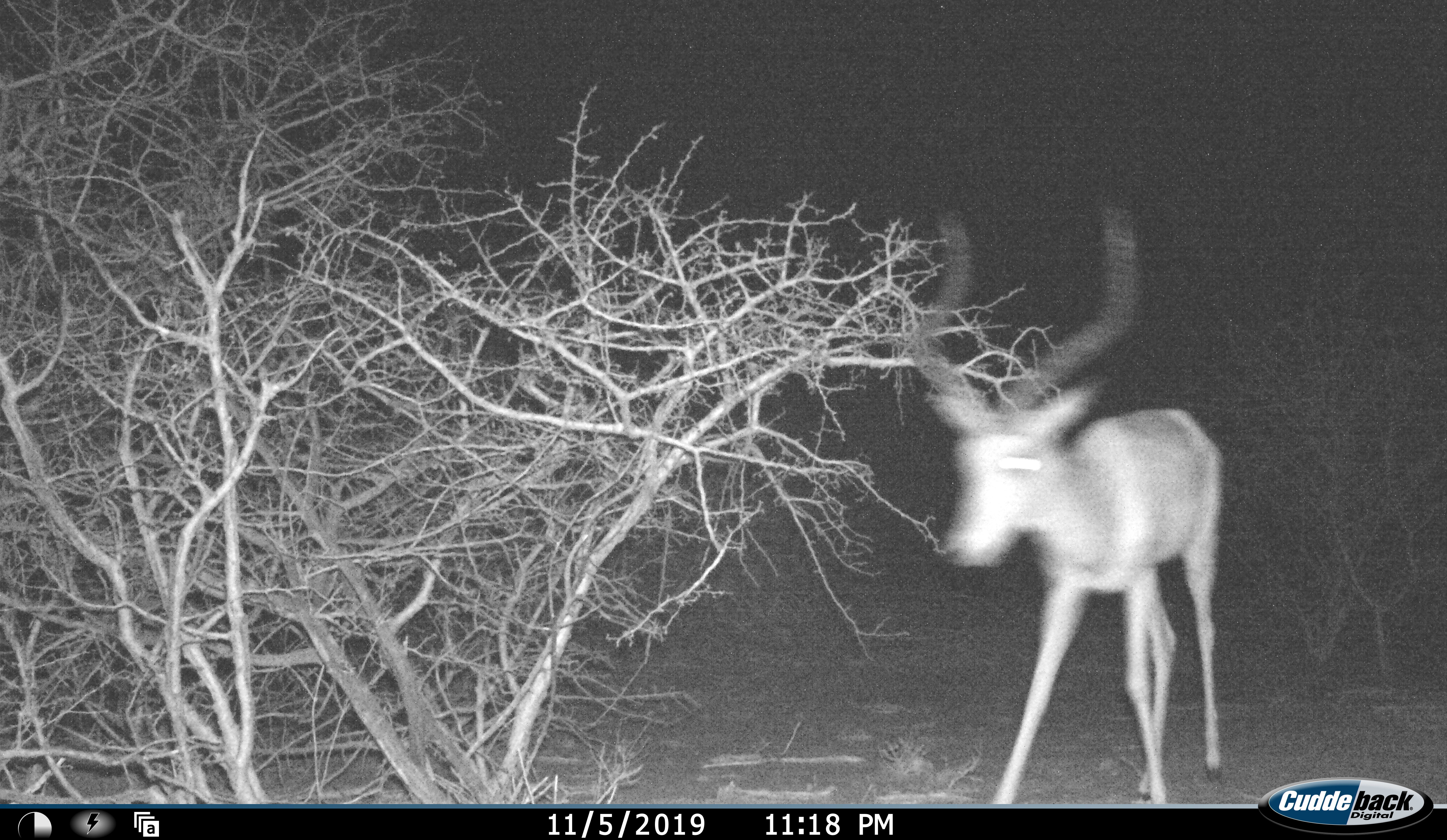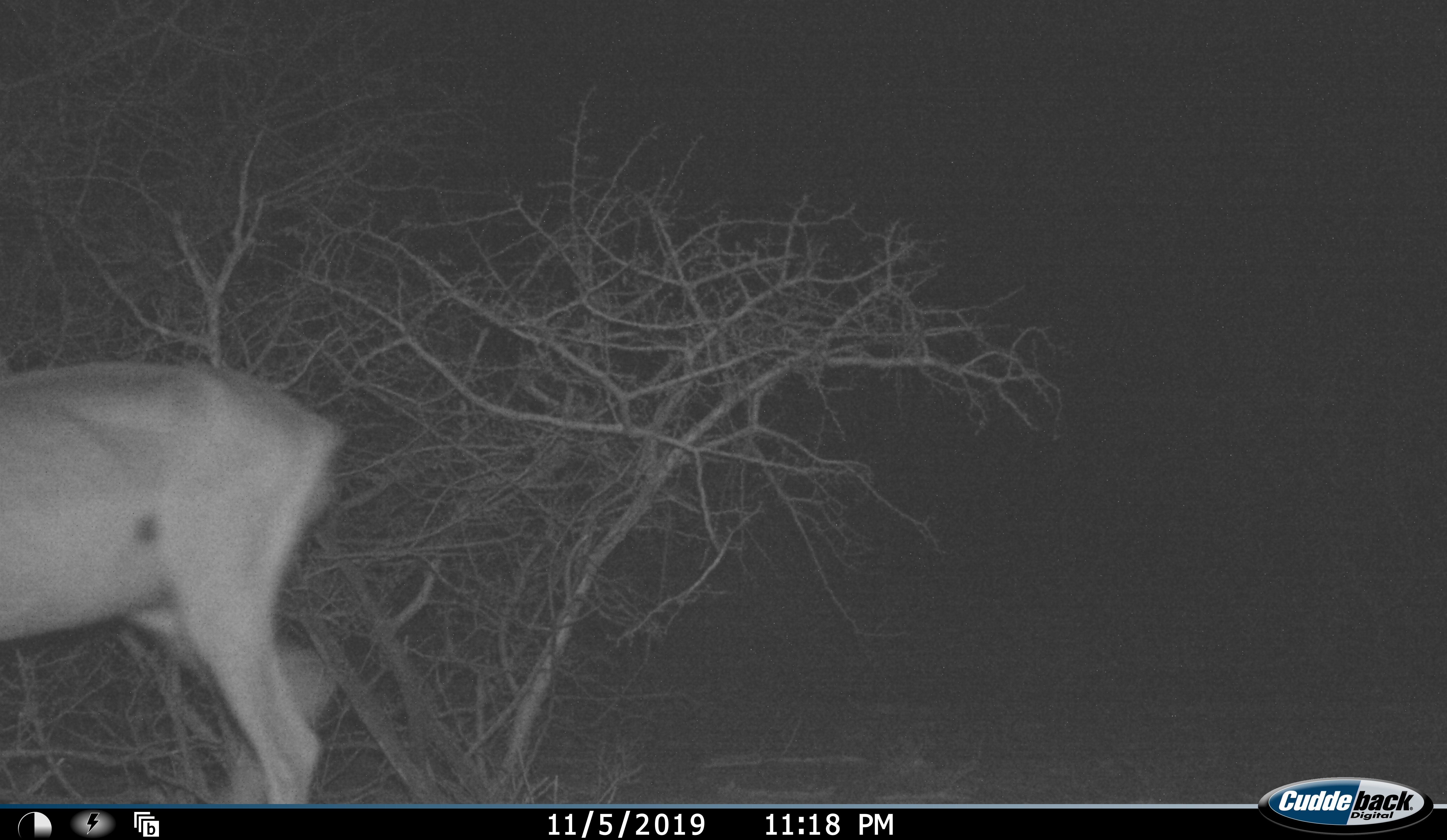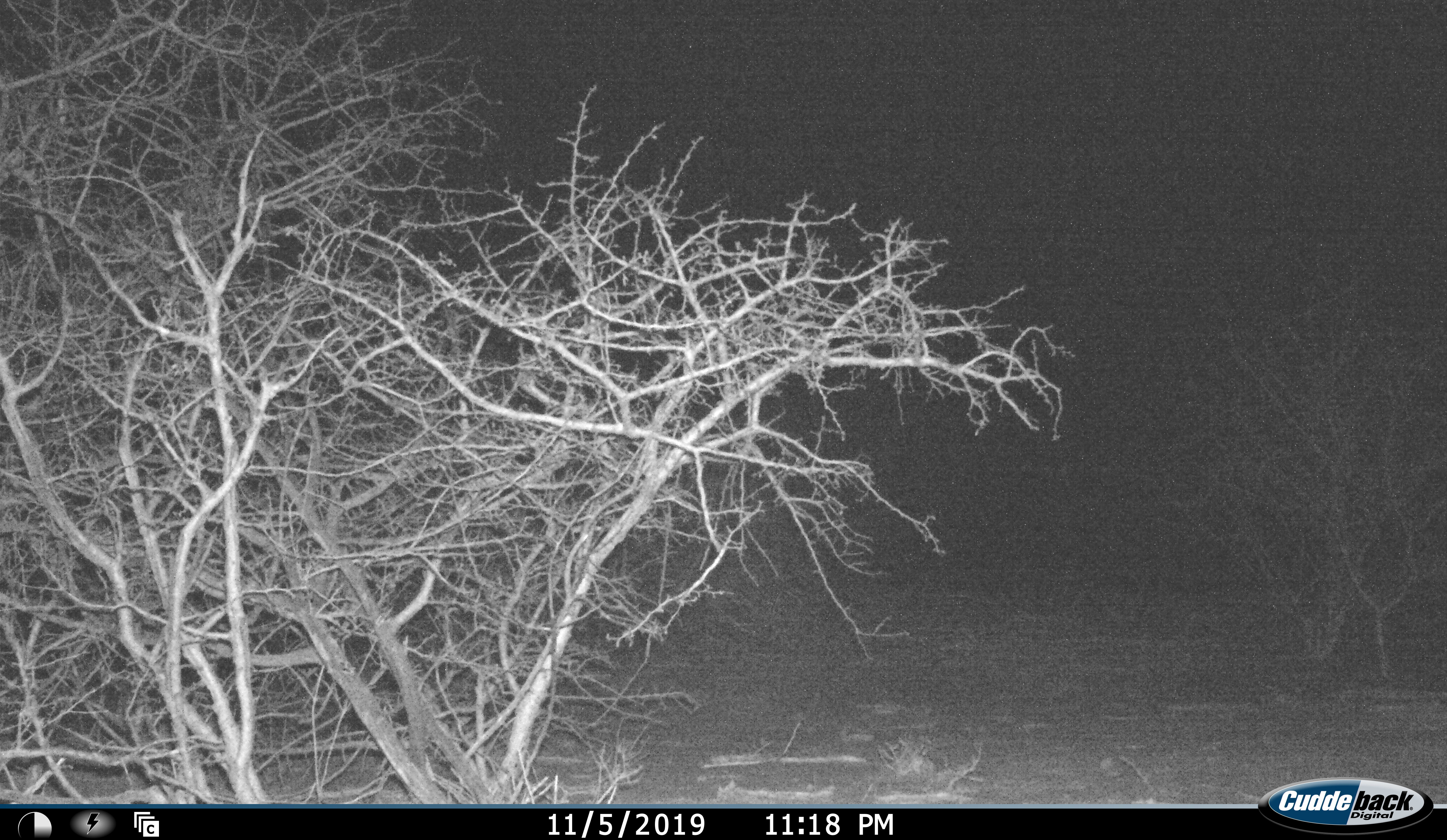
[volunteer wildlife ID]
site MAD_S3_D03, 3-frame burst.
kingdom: Animalia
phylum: Chordata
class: Mammalia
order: Artiodactyla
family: Bovidae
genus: Aepyceros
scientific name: Aepyceros melampus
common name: impala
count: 1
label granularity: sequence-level